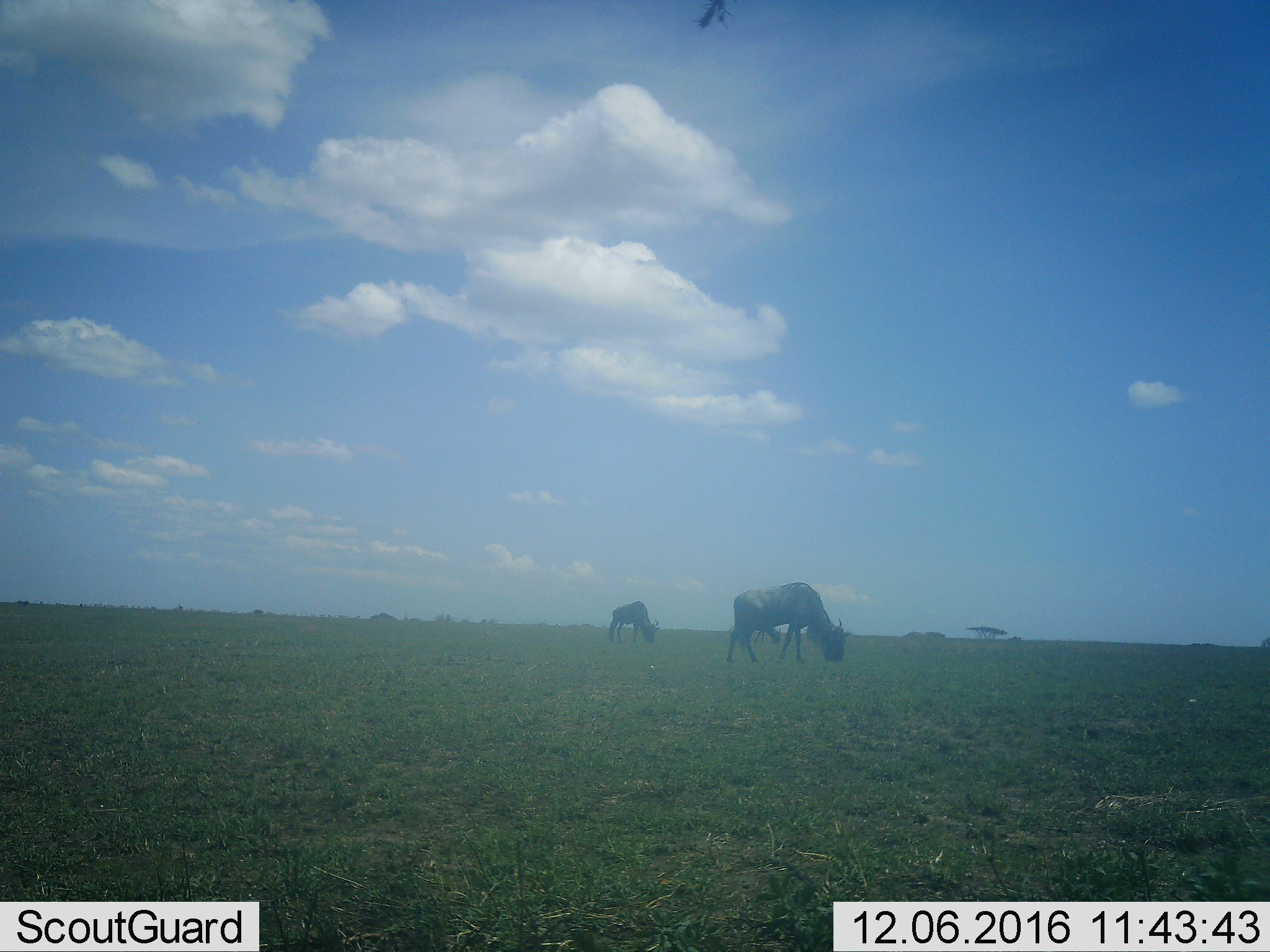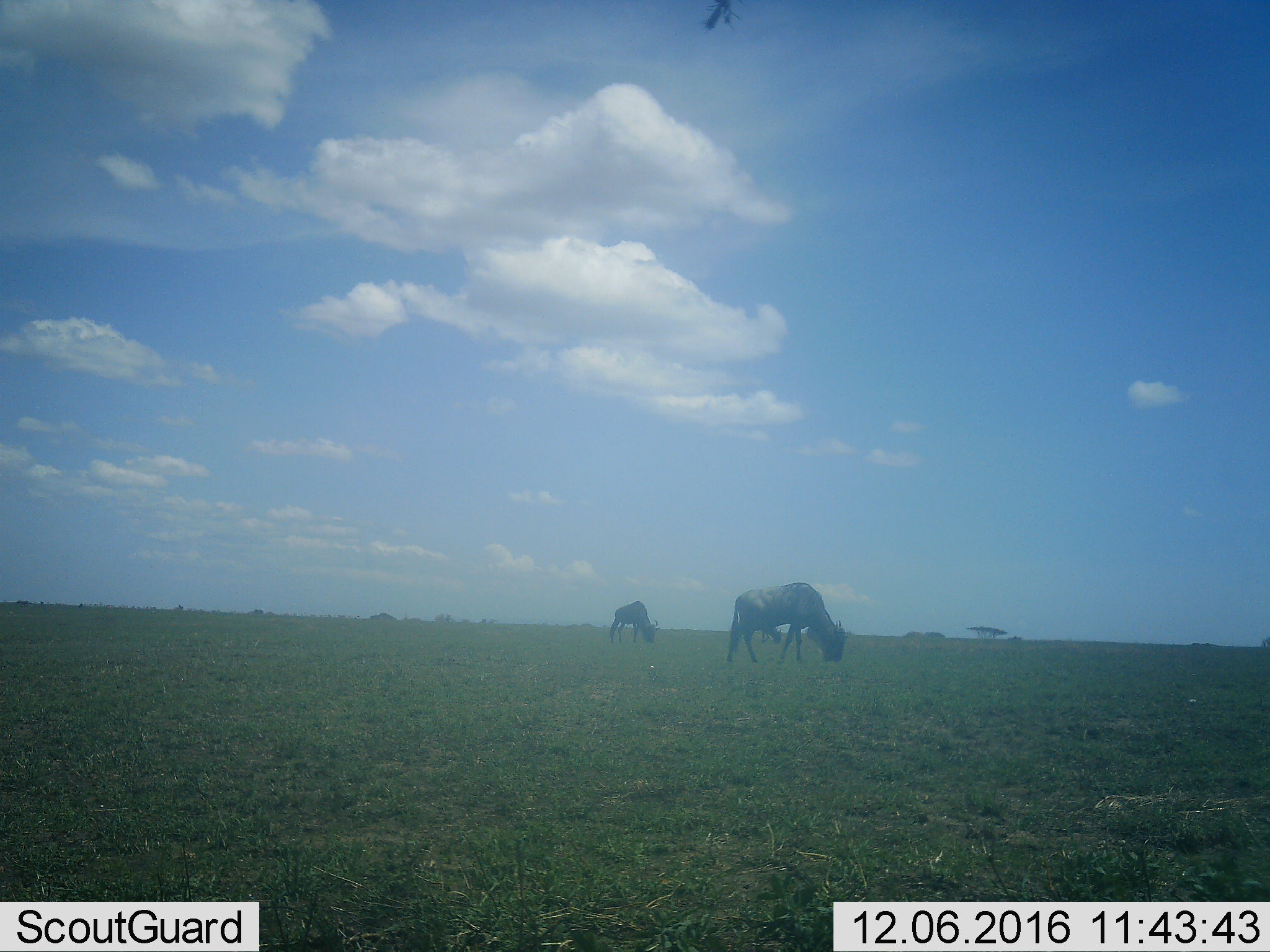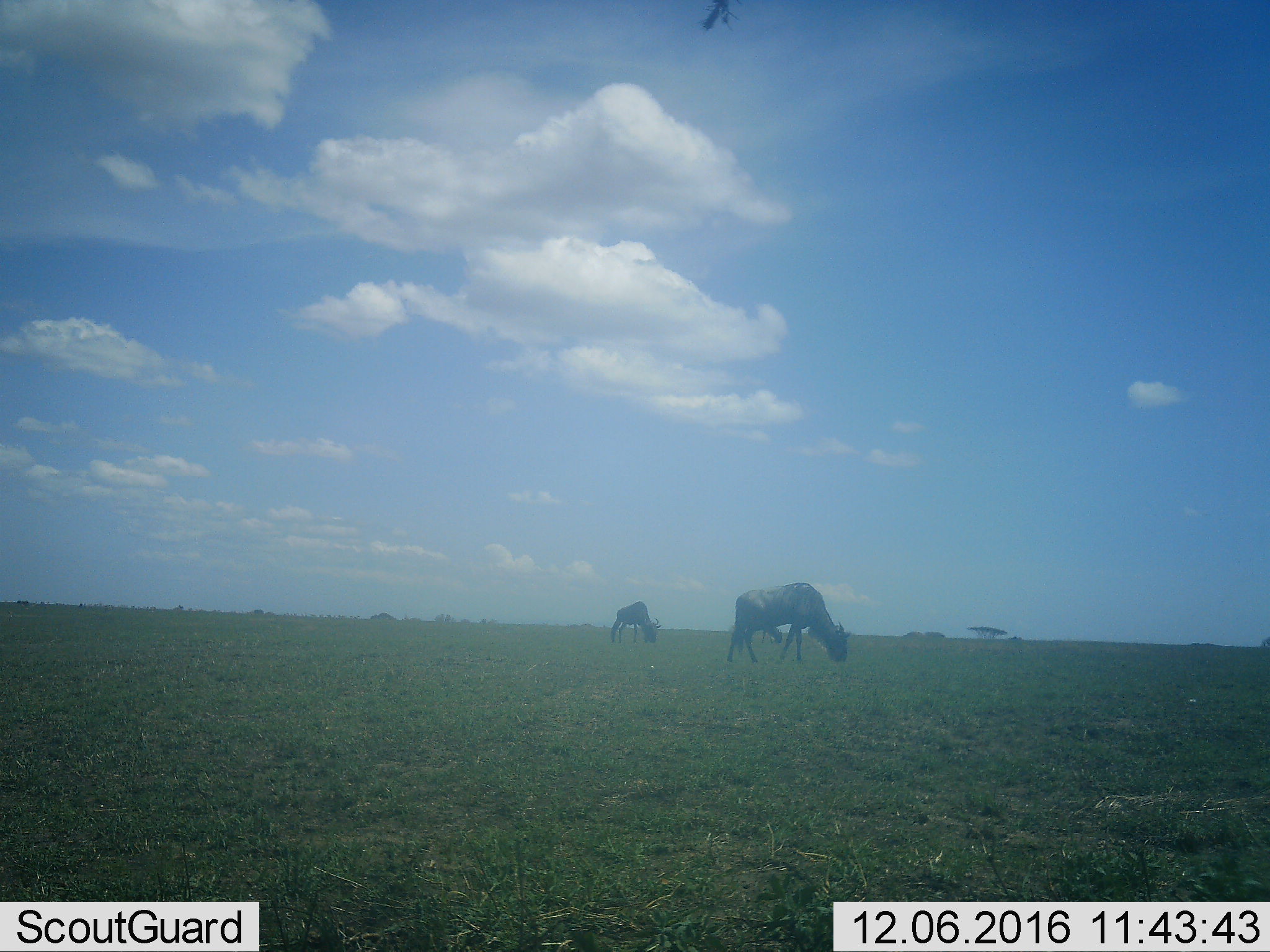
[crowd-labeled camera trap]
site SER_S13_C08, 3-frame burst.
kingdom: Animalia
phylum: Chordata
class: Mammalia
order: Artiodactyla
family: Bovidae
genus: Connochaetes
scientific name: Connochaetes taurinus taurinus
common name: blue wildebeest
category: wildebeestblue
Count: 2.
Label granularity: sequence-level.